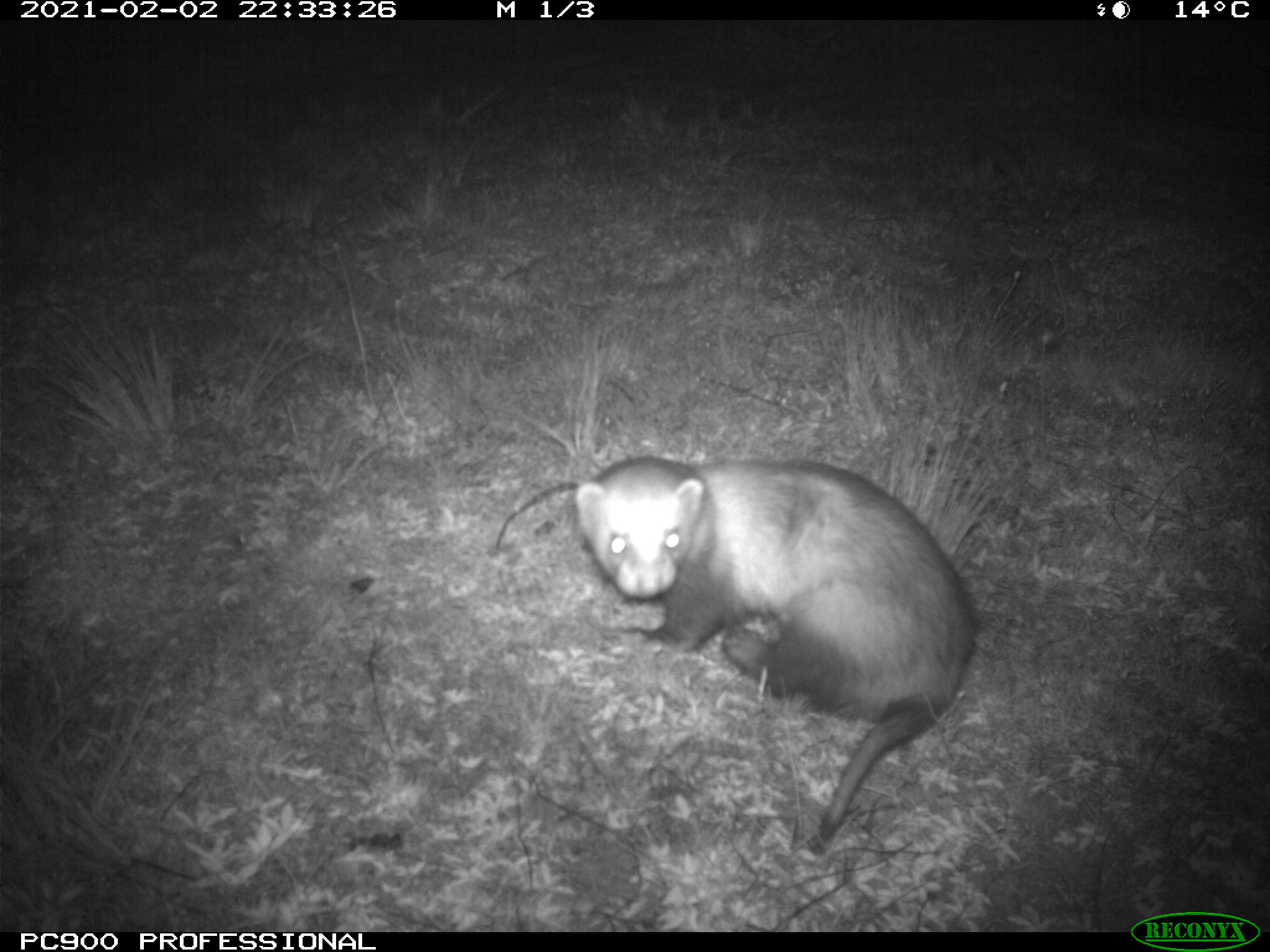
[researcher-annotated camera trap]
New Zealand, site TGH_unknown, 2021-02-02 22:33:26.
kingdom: Animalia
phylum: Chordata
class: Mammalia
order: Carnivora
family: Mustelidae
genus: Mustela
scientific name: Mustela furo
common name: ferret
Ferret (Mustela furo).